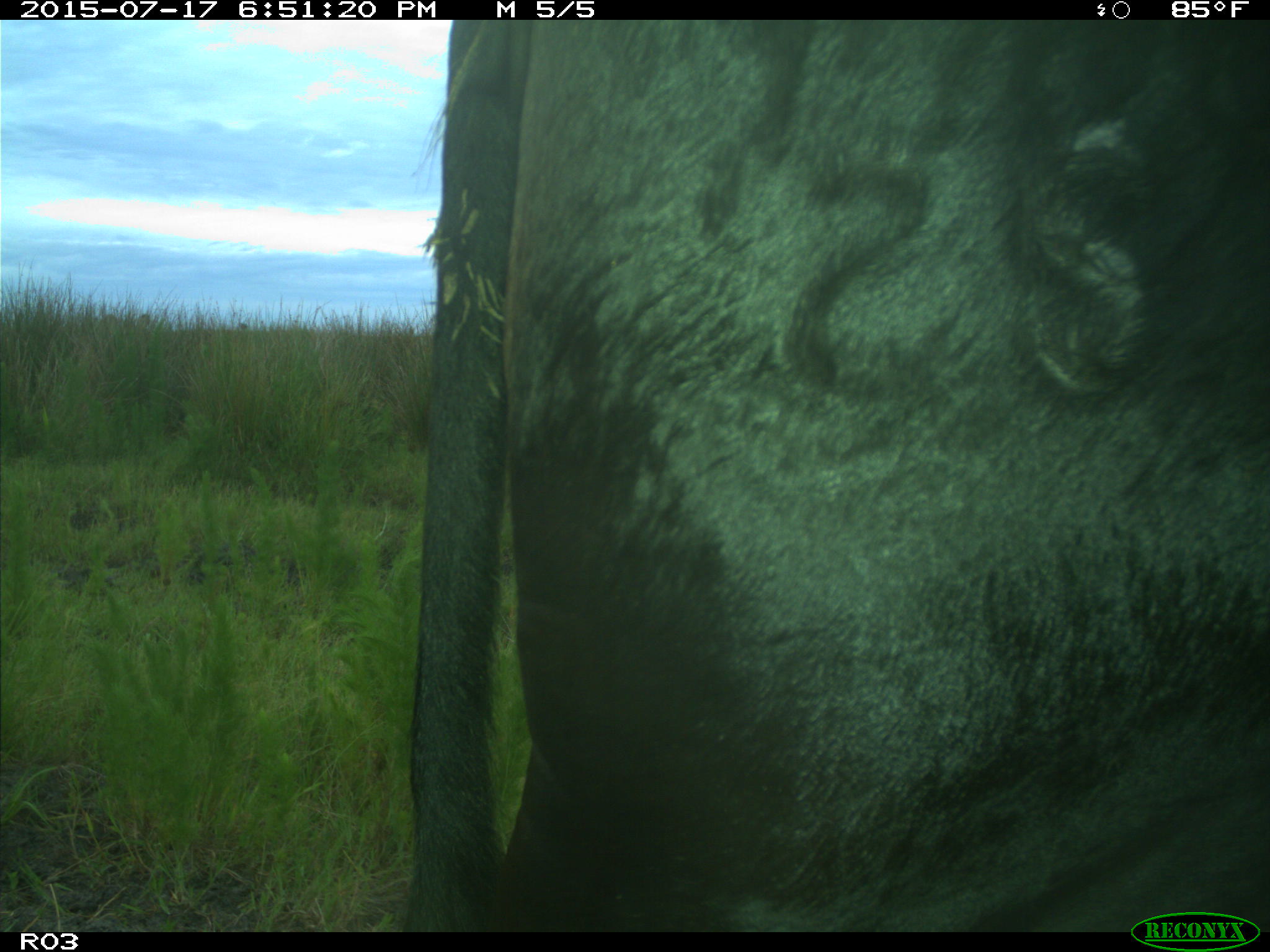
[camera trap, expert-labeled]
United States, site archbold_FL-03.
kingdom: Animalia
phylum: Chordata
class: Mammalia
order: Artiodactyla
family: Bovidae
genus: Bos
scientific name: Bos taurus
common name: domestic cow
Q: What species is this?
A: Bos taurus (domestic cow).